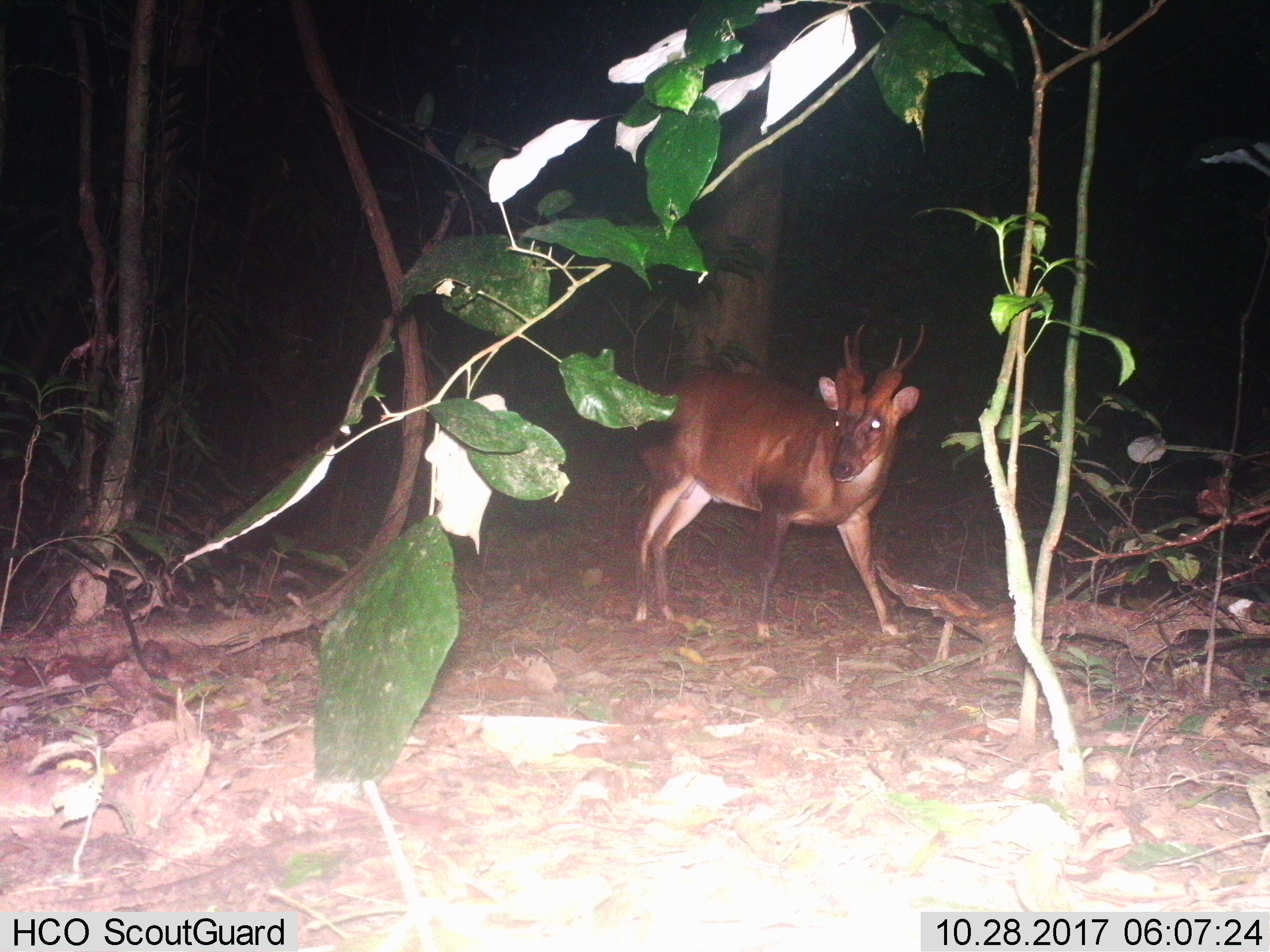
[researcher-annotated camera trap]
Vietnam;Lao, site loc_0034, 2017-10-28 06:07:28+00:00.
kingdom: Animalia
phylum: Chordata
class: Mammalia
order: Artiodactyla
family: Cervidae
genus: Muntiacus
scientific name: Muntiacus vuquangensis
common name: large-antlered muntjac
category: large antlered muntjac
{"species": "large antlered muntjac (large-antlered muntjac) (Muntiacus vuquangensis)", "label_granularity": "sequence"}